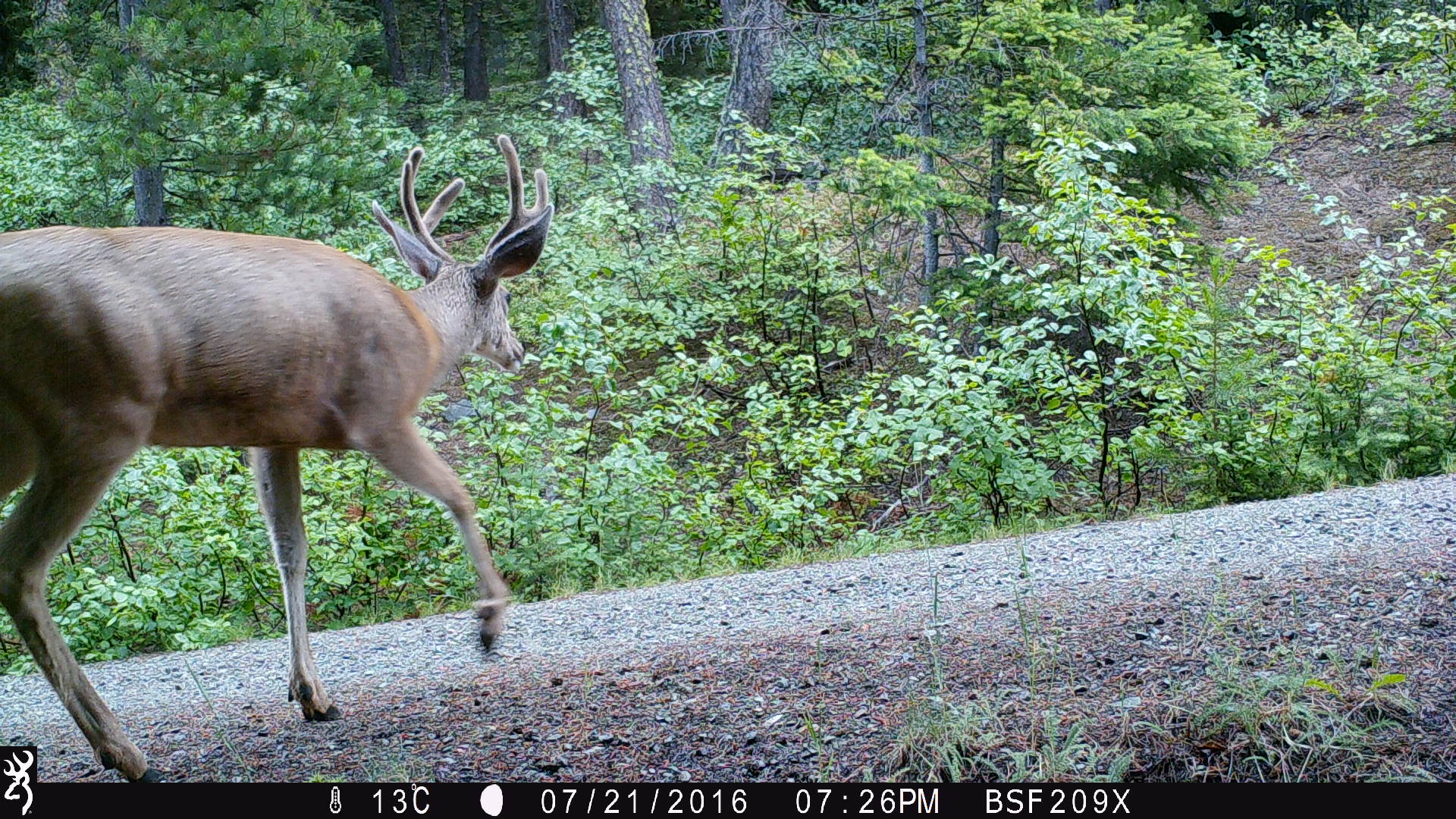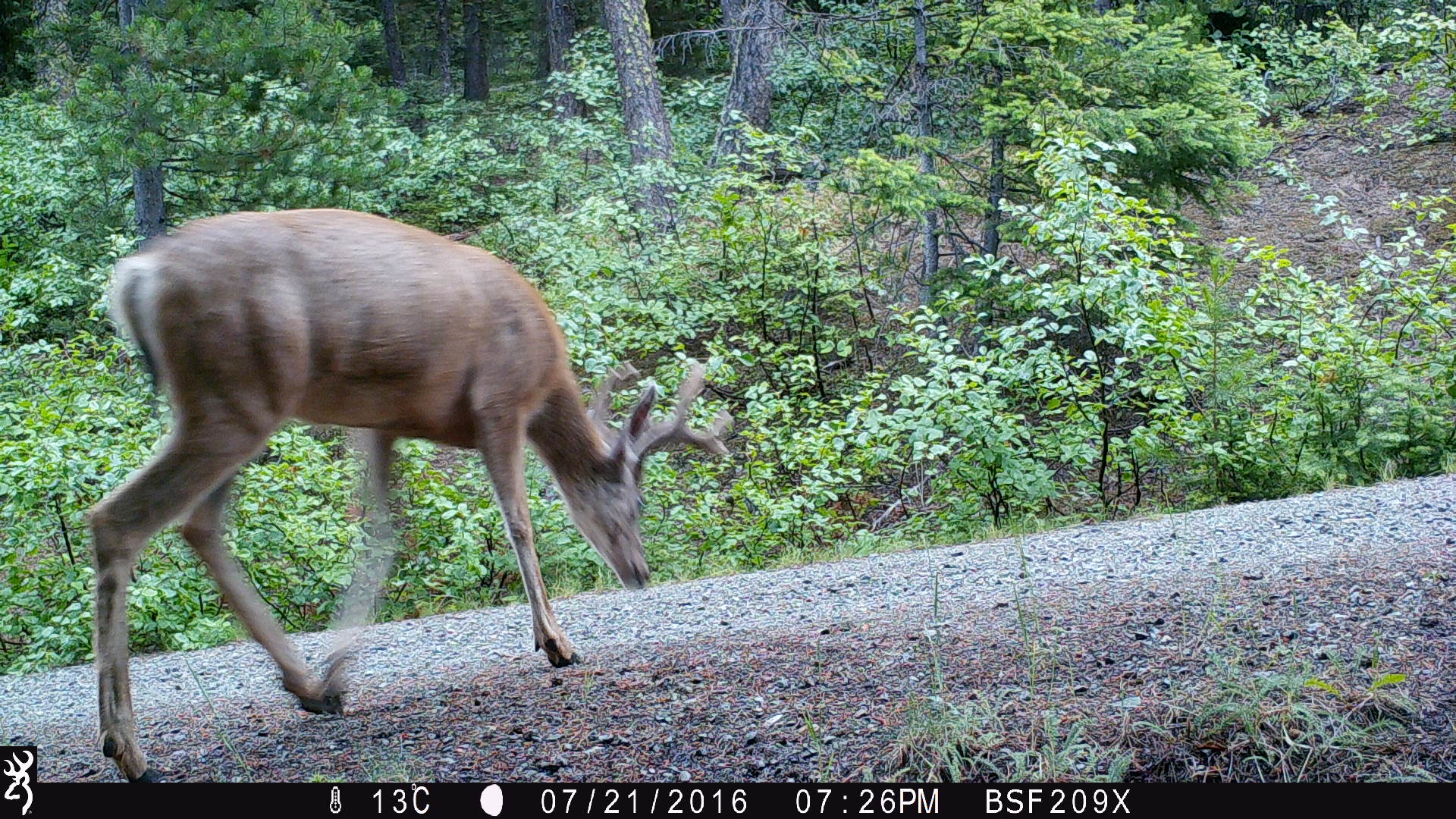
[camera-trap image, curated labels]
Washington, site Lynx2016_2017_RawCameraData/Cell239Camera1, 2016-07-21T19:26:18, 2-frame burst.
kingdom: Animalia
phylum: Chordata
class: Mammalia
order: Artiodactyla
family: Cervidae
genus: Odocoileus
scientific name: Odocoileus hemionus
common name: mule deer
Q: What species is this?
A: Odocoileus hemionus (mule deer).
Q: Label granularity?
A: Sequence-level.